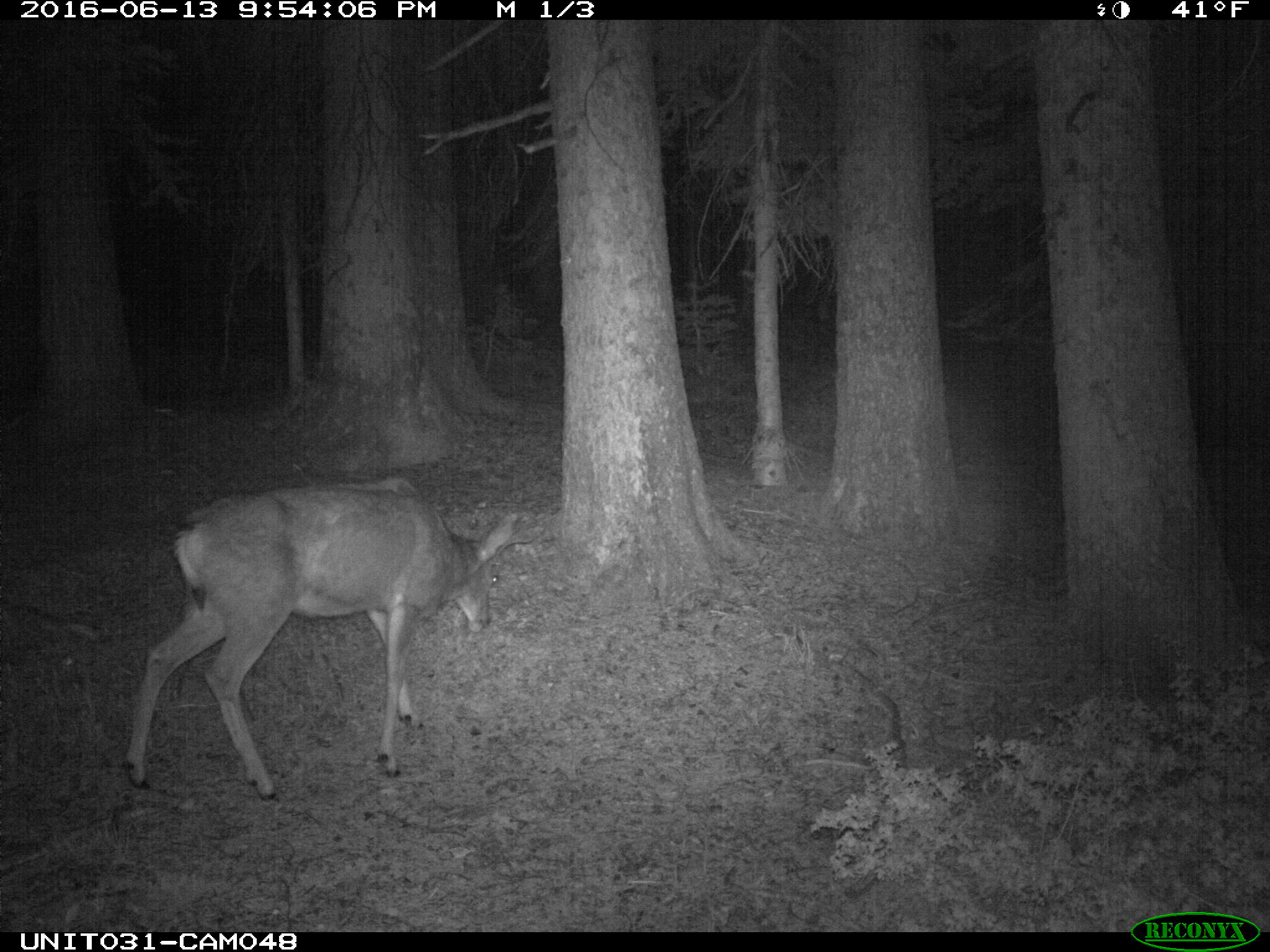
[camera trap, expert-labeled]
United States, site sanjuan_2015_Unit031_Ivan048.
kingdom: Animalia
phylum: Chordata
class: Mammalia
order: Artiodactyla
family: Cervidae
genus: Odocoileus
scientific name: Odocoileus hemionus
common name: mule deer